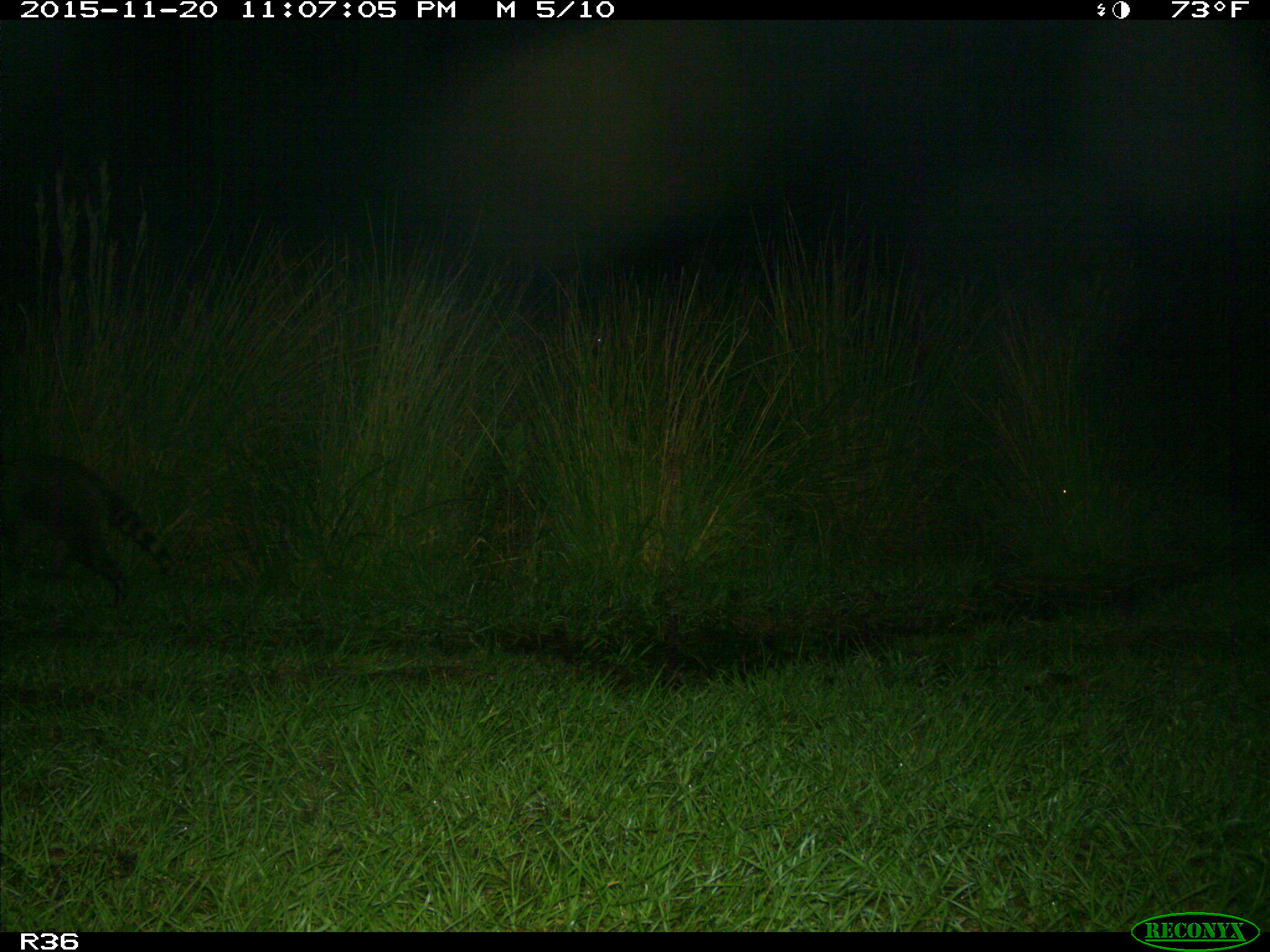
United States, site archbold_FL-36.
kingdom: Animalia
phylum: Chordata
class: Mammalia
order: Carnivora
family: Procyonidae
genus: Procyon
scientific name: Procyon lotor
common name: common raccoon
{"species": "Procyon lotor (common raccoon)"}